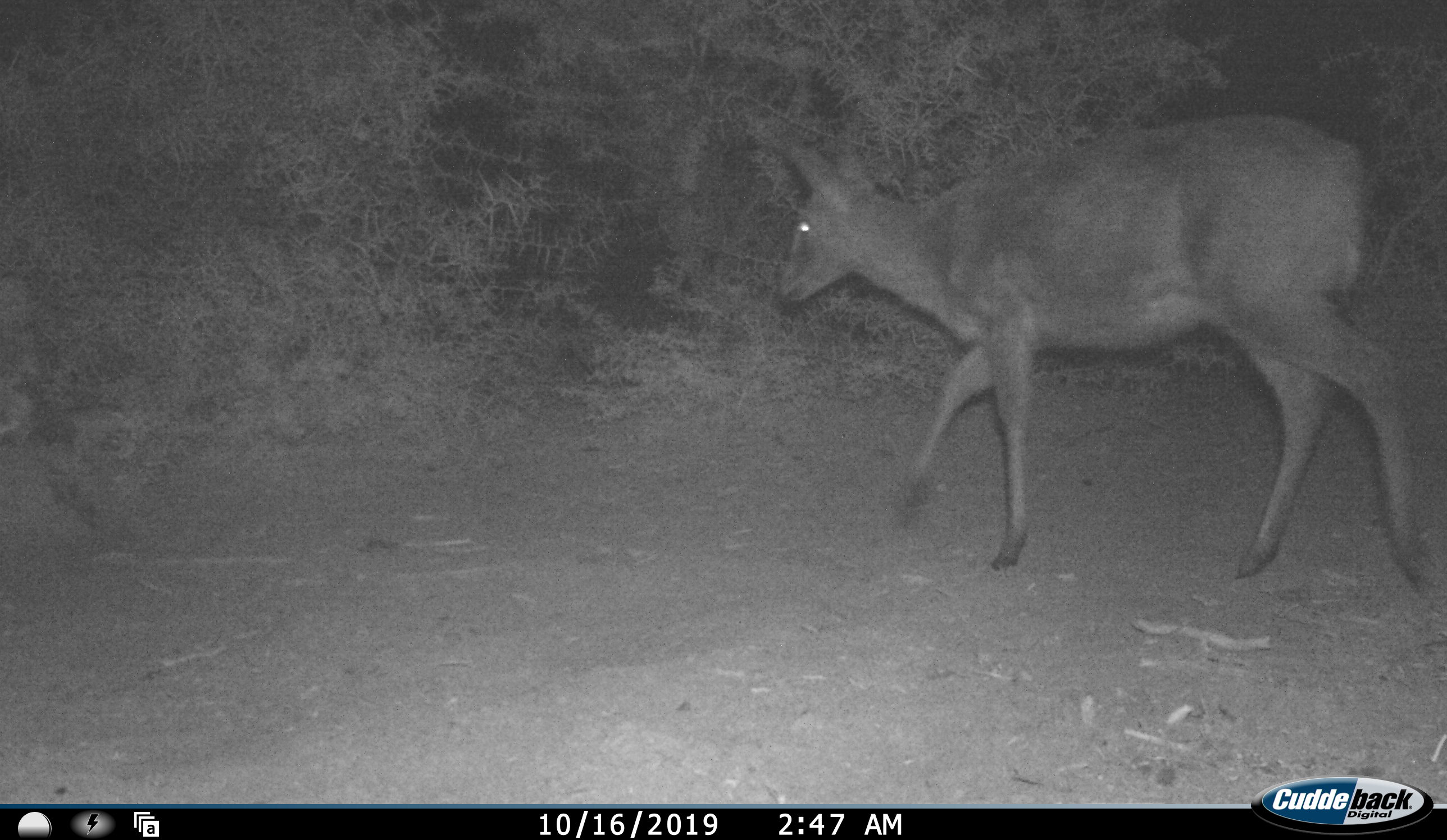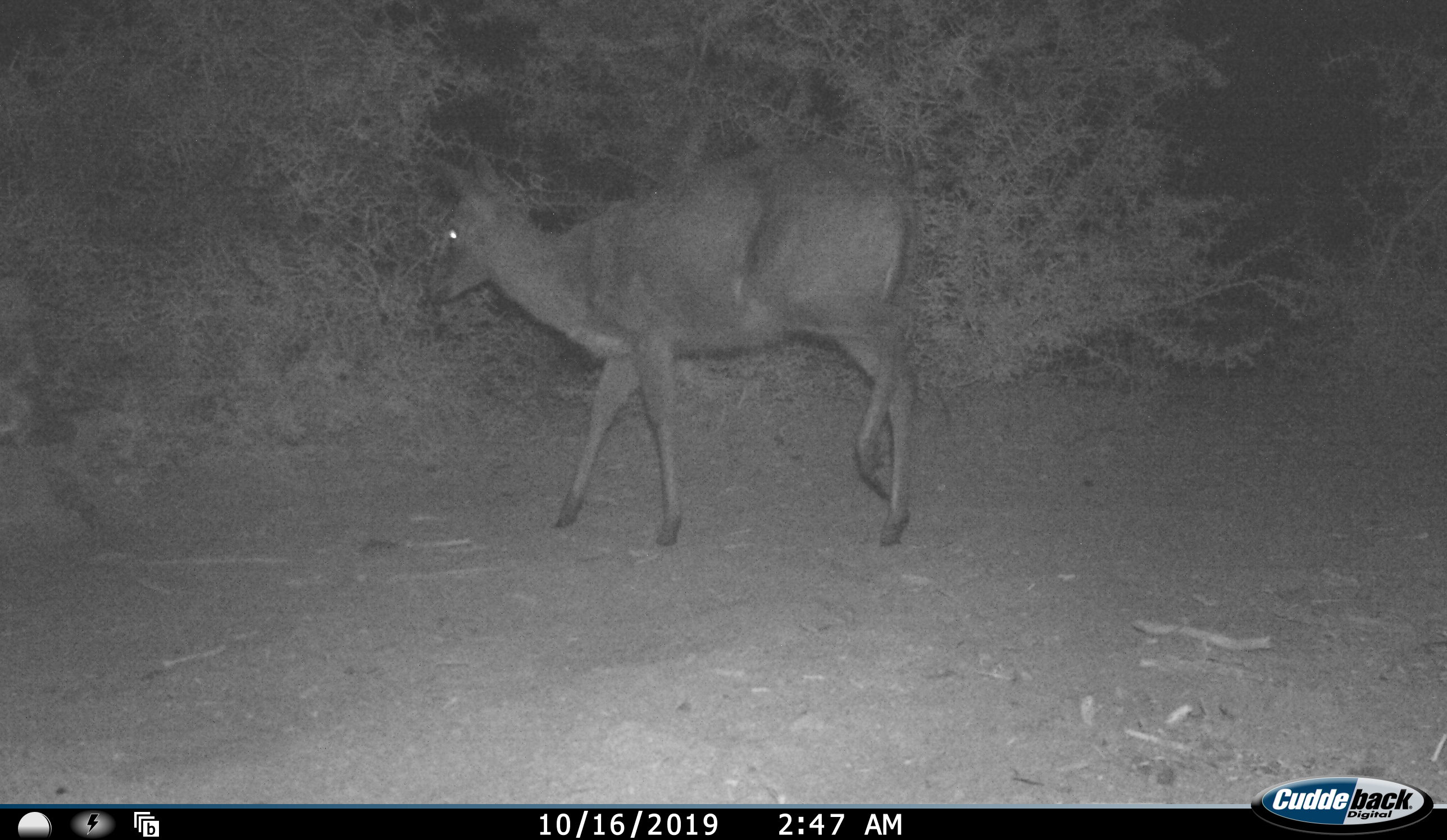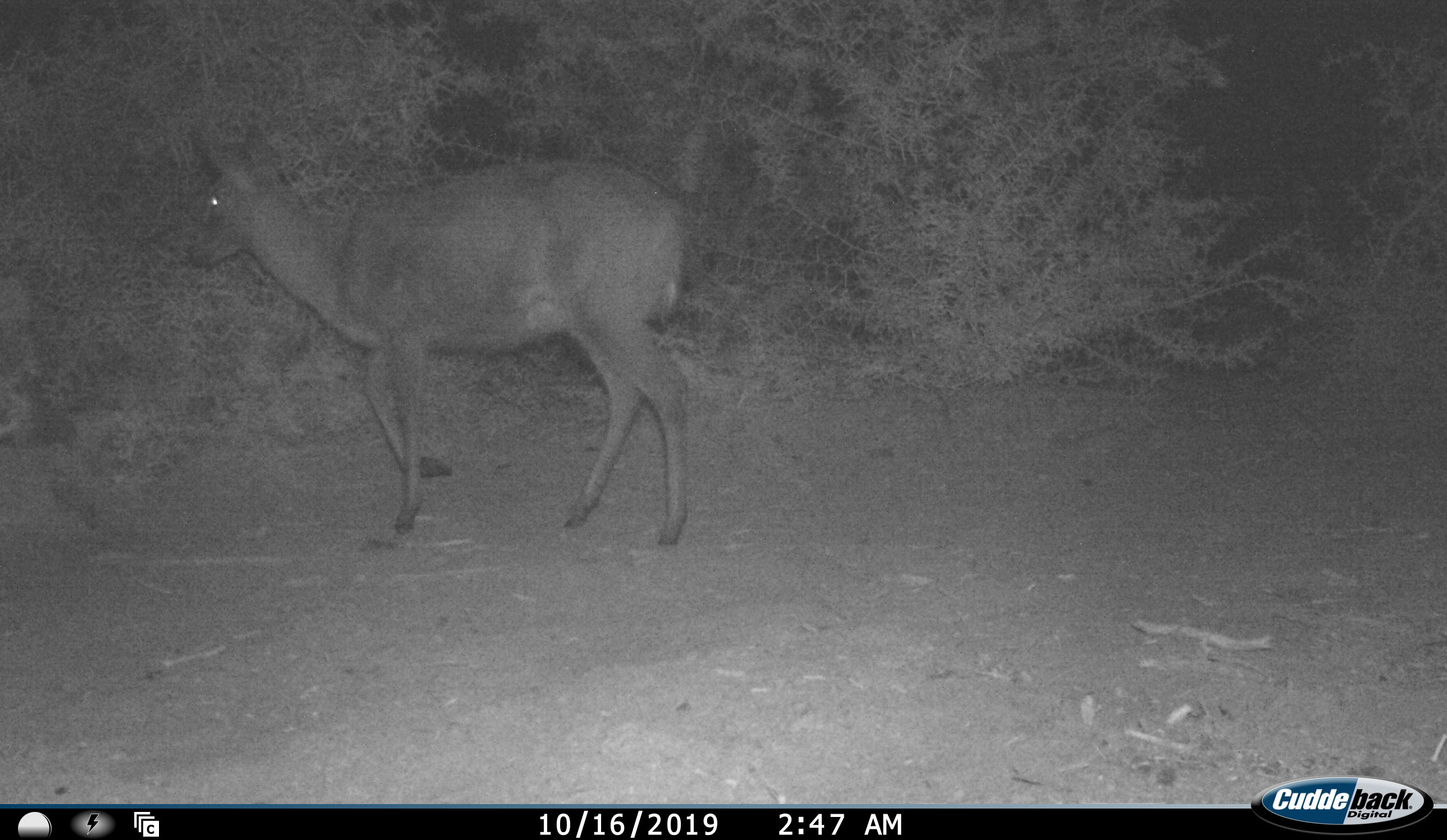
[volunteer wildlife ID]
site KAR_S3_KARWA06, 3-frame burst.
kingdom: Animalia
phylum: Chordata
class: Mammalia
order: Artiodactyla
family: Bovidae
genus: Sylvicapra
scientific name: Sylvicapra grimmia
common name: common duiker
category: duikercommongrey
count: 1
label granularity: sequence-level